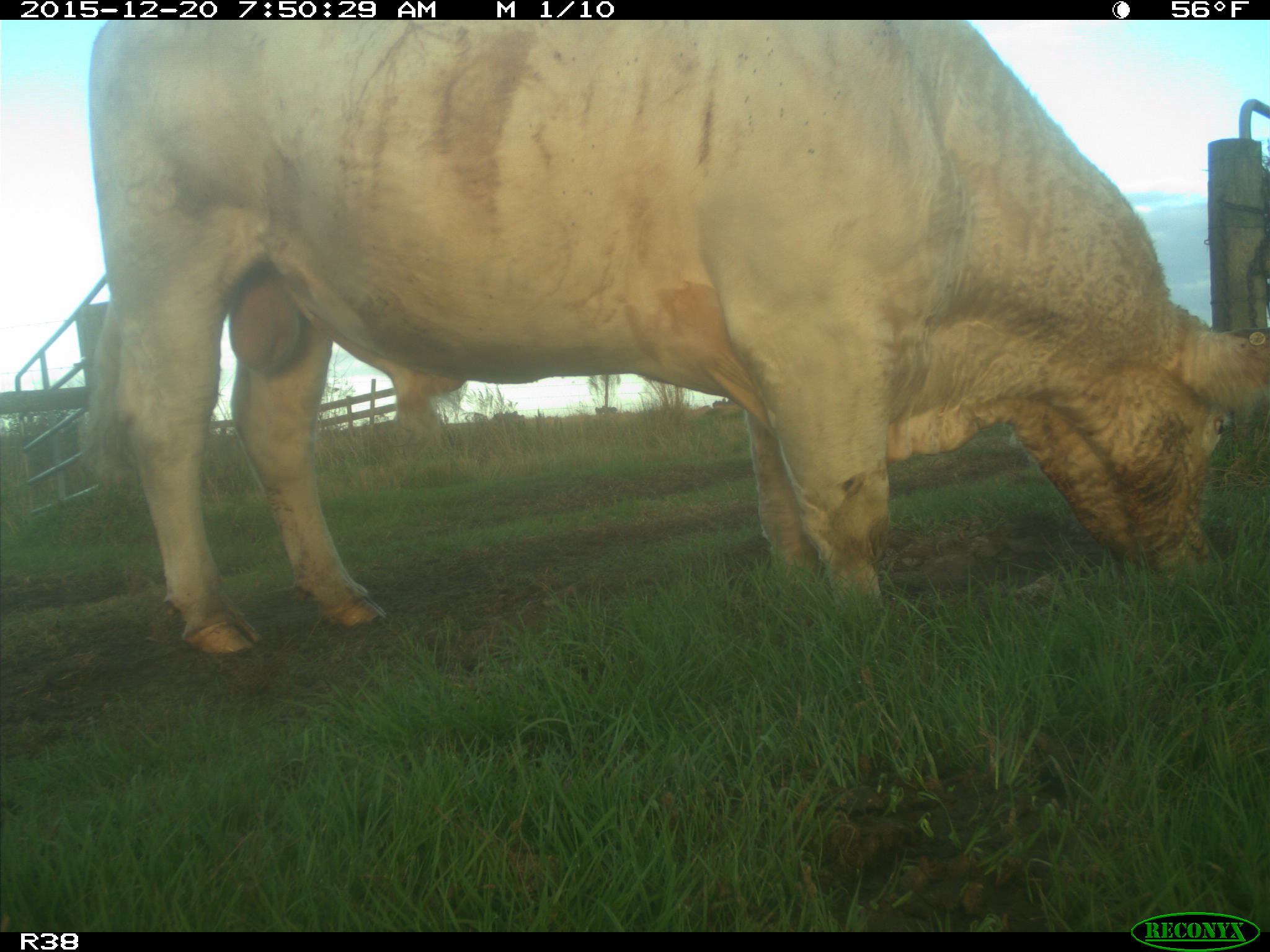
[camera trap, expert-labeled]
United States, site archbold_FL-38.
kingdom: Animalia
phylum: Chordata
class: Mammalia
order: Artiodactyla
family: Bovidae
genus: Bos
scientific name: Bos taurus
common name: domestic cow